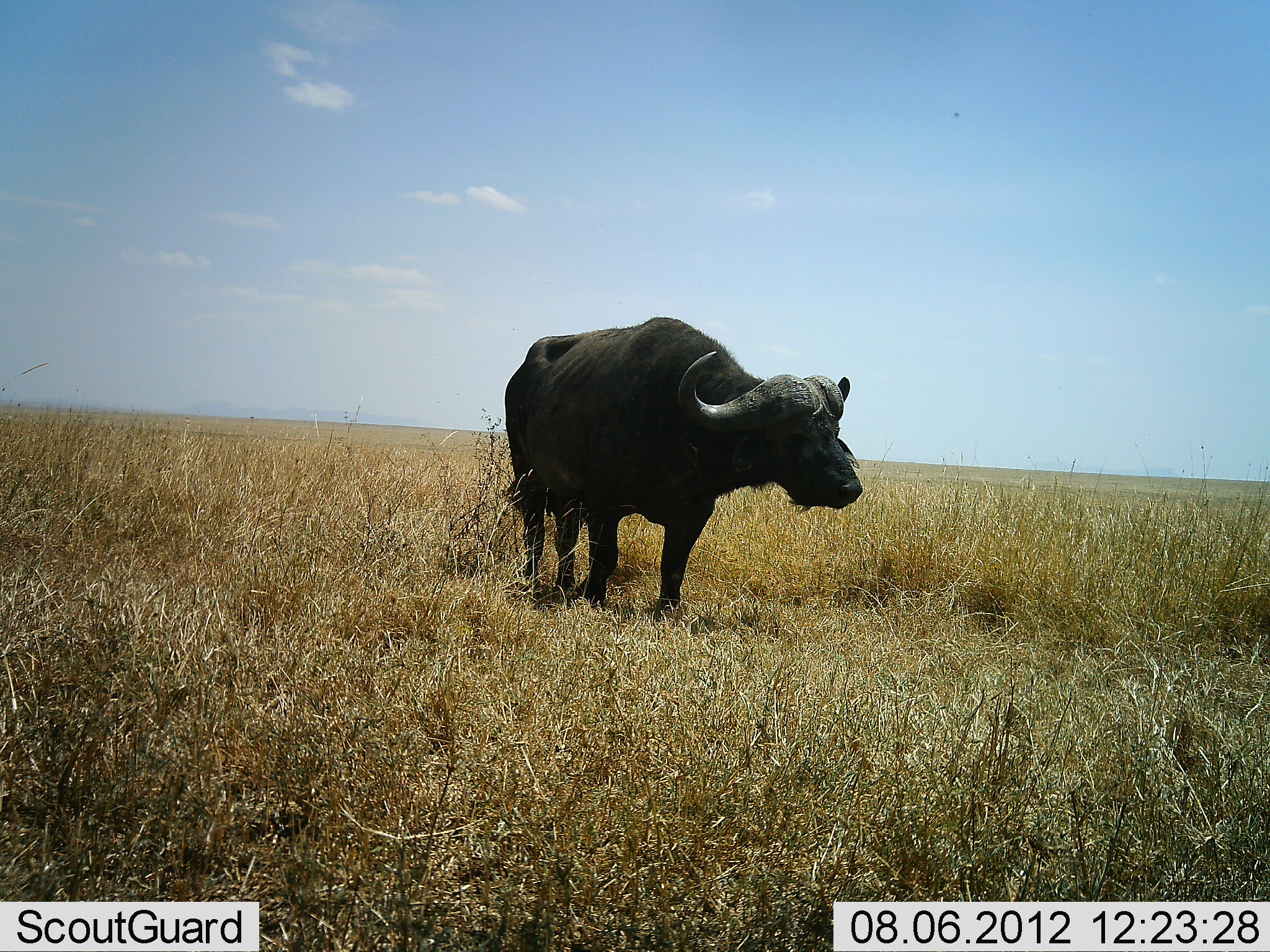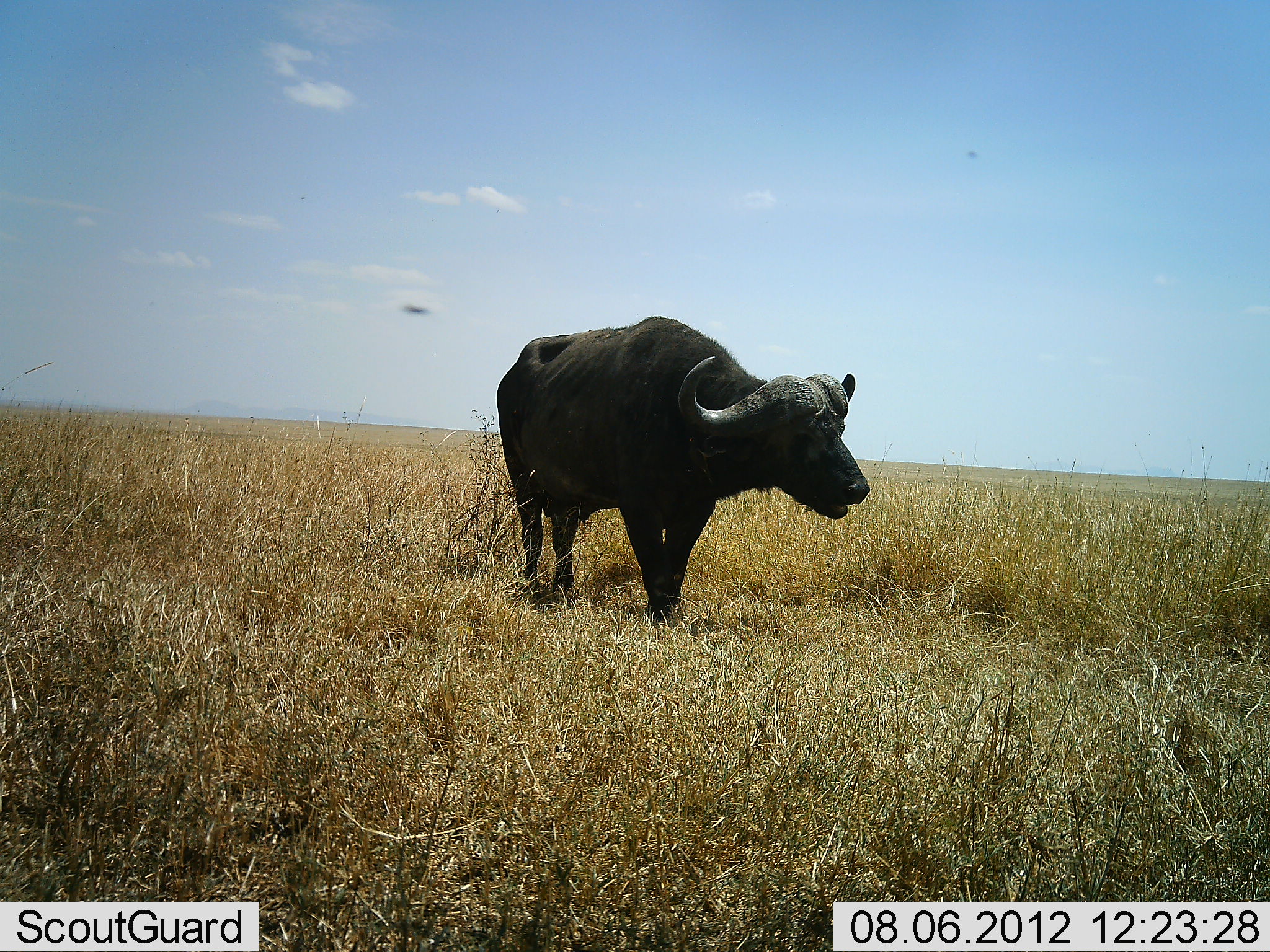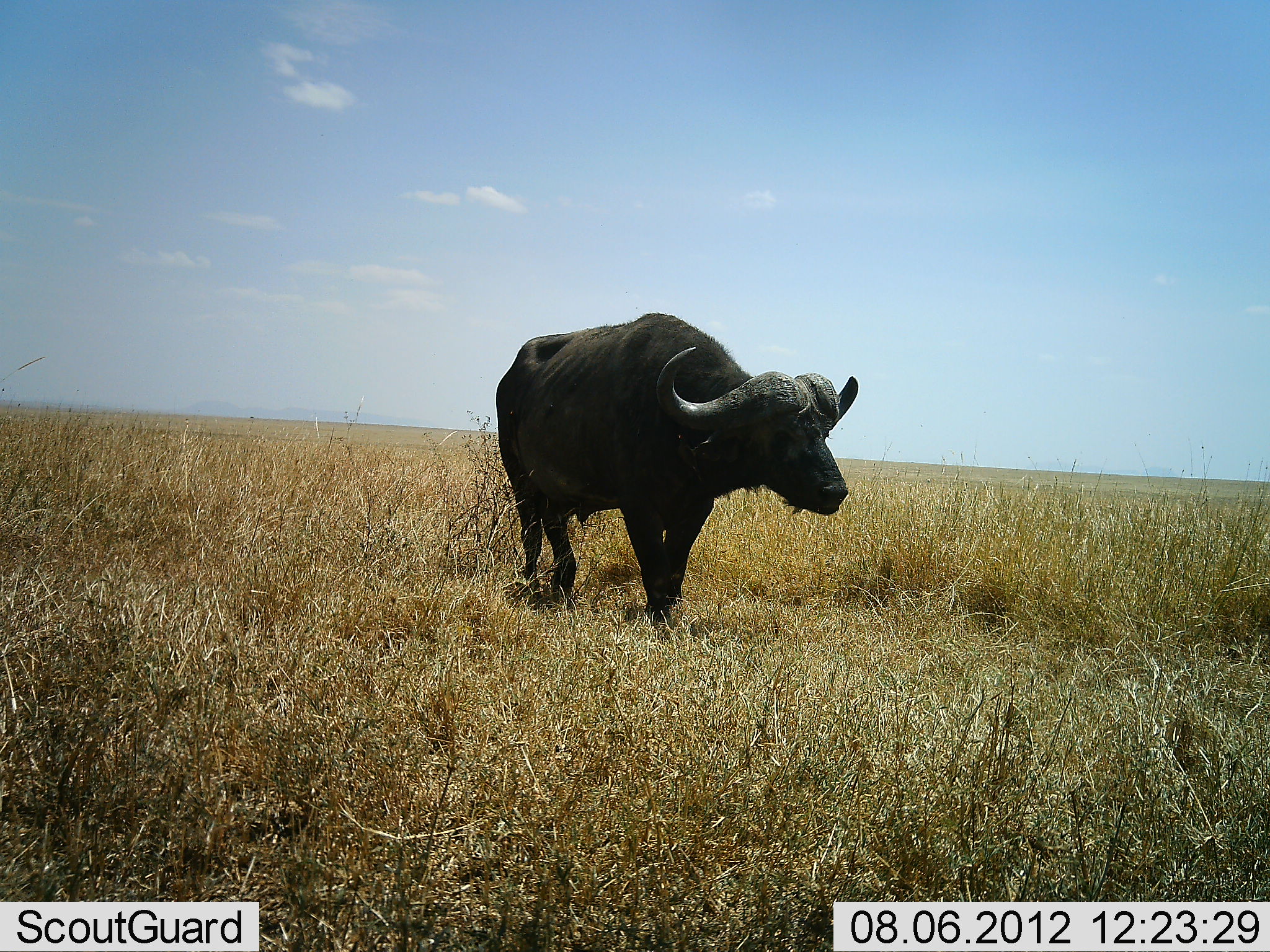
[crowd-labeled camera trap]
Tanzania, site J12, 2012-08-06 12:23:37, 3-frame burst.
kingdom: Animalia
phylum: Chordata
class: Mammalia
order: Artiodactyla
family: Bovidae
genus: Syncerus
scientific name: Syncerus caffer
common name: cape buffalo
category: buffalo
Buffalo (cape buffalo) (Syncerus caffer), count 1. Behavior (volunteer vote fractions): standing 90%, resting 0%, moving 20%, interacting 0%. Young present (vote fraction): 0%. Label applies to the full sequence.